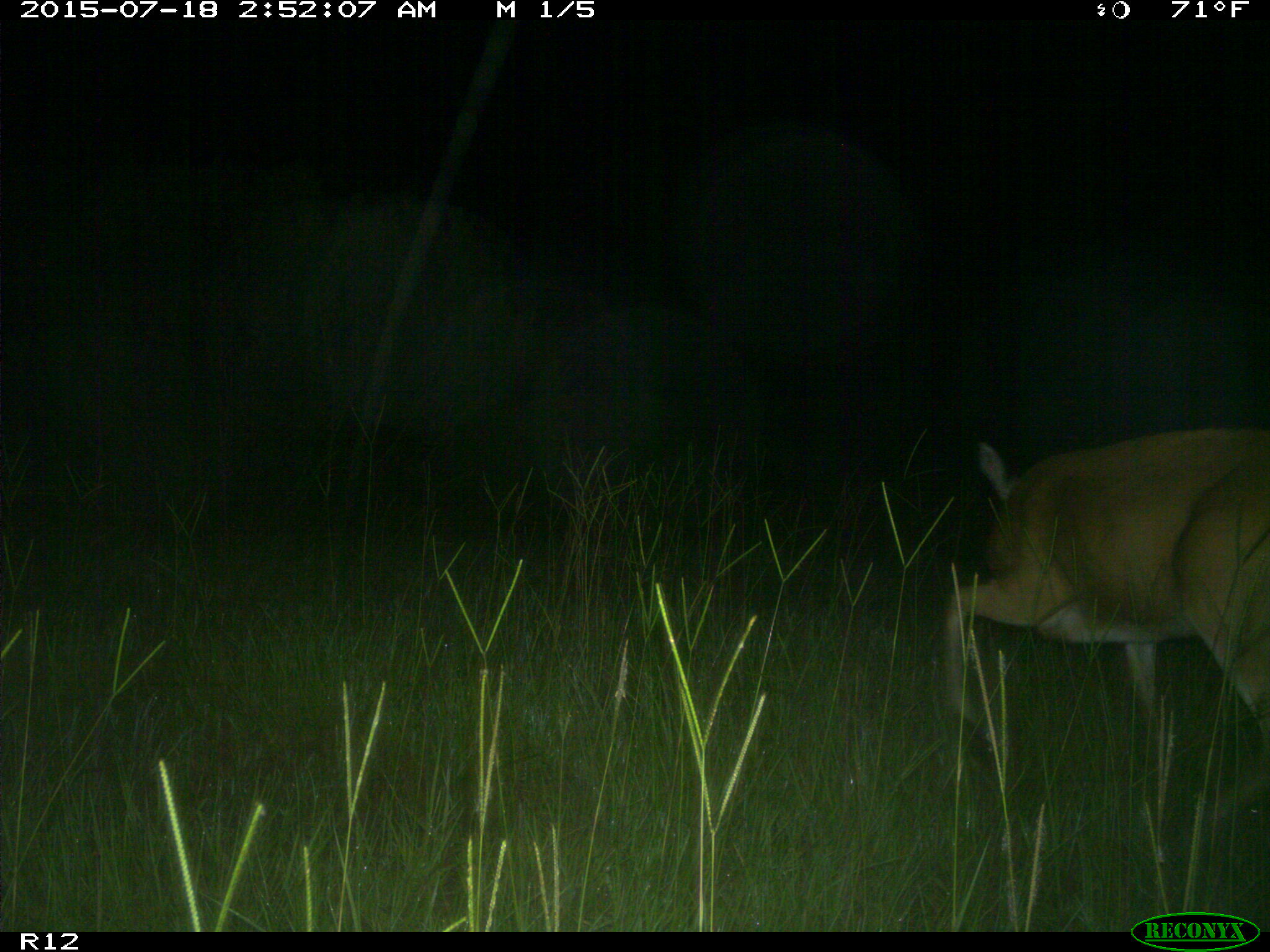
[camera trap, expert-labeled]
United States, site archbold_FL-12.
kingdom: Animalia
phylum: Chordata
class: Mammalia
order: Artiodactyla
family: Cervidae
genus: Odocoileus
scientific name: Odocoileus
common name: deer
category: unidentified deer